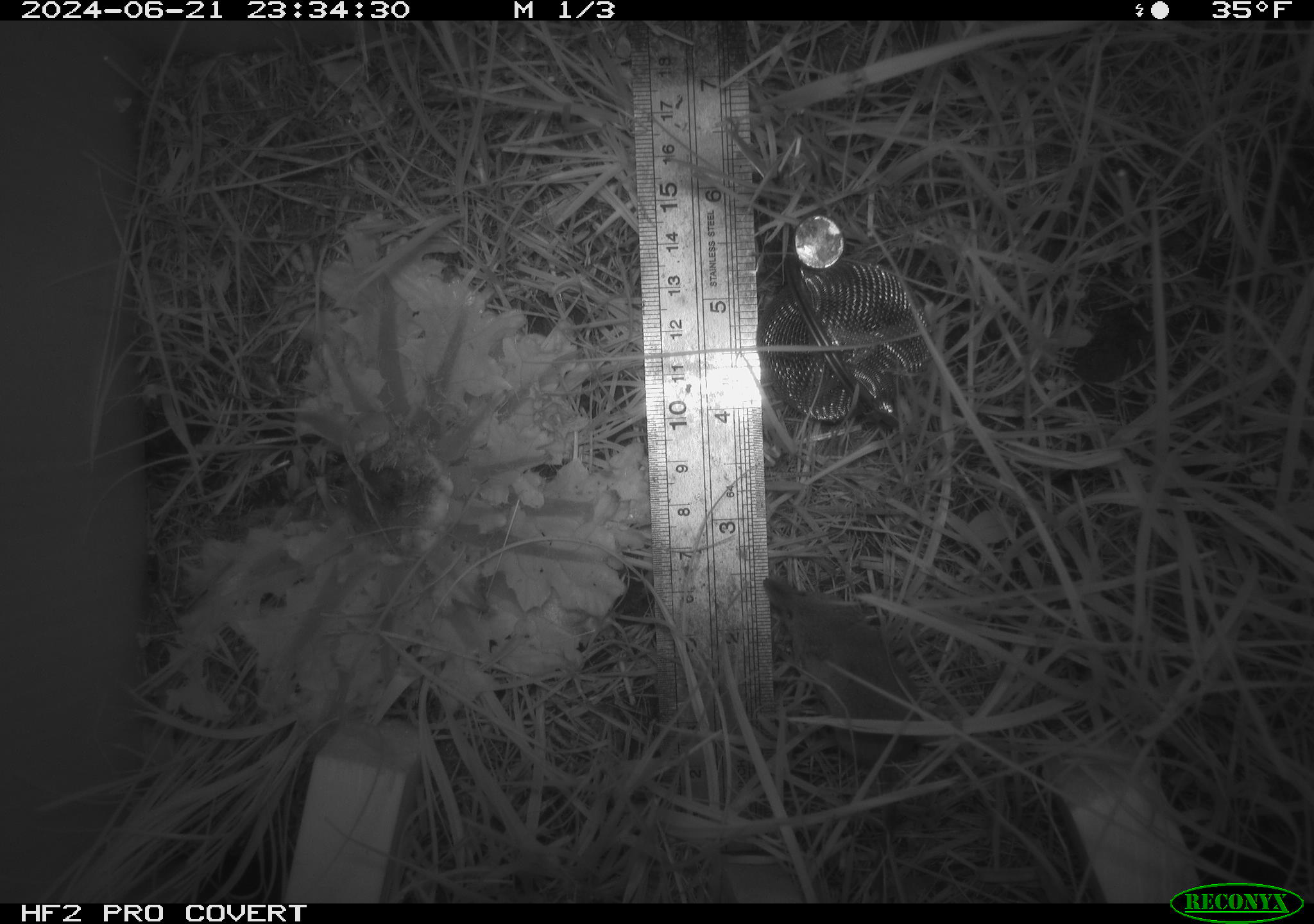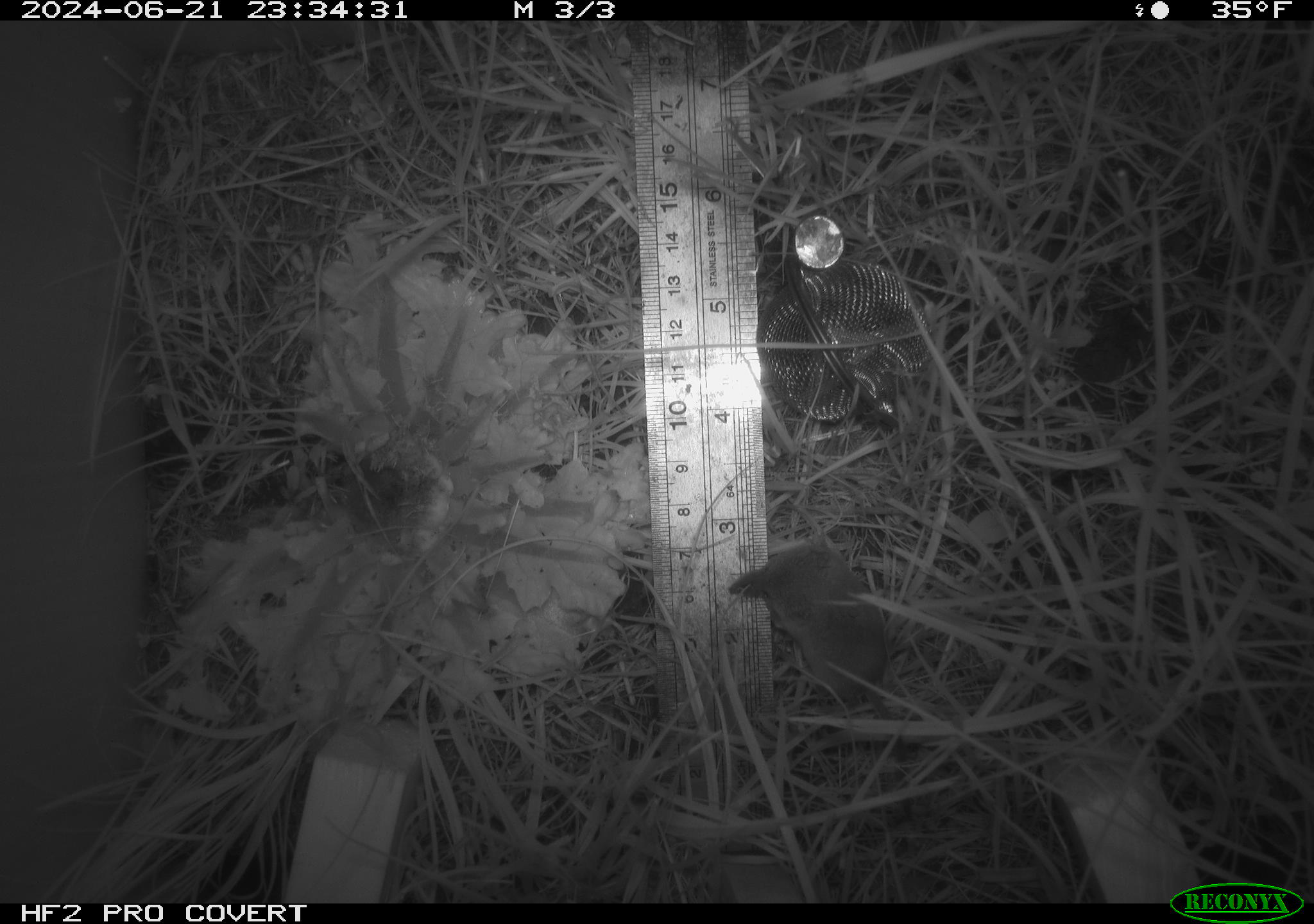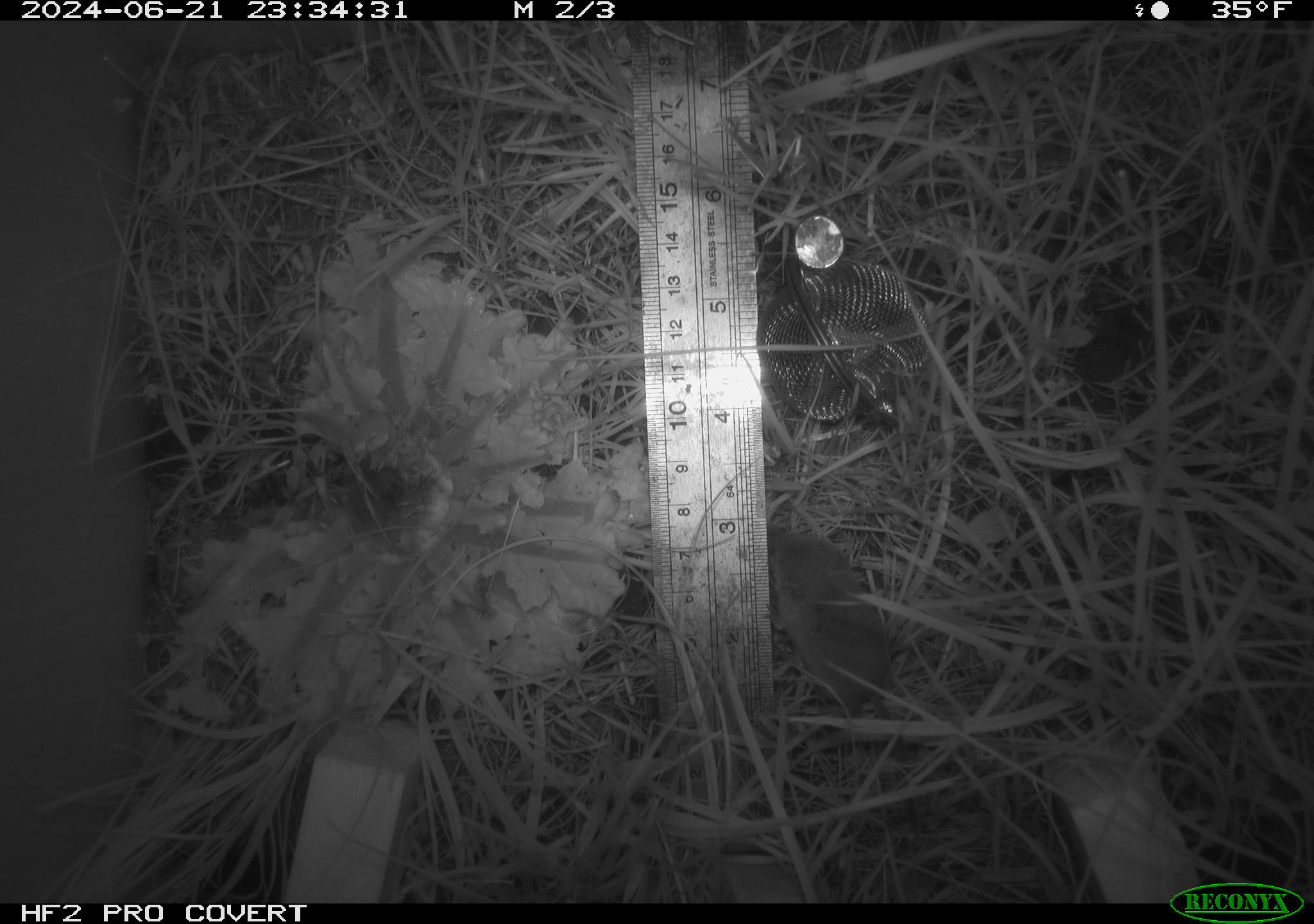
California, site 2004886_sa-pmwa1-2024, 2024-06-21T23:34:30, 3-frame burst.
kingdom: Animalia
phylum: Chordata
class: Mammalia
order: Eulipotyphla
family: Soricidae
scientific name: Soricidae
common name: shrews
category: soricidae family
Soricidae family (shrews) (Soricidae).